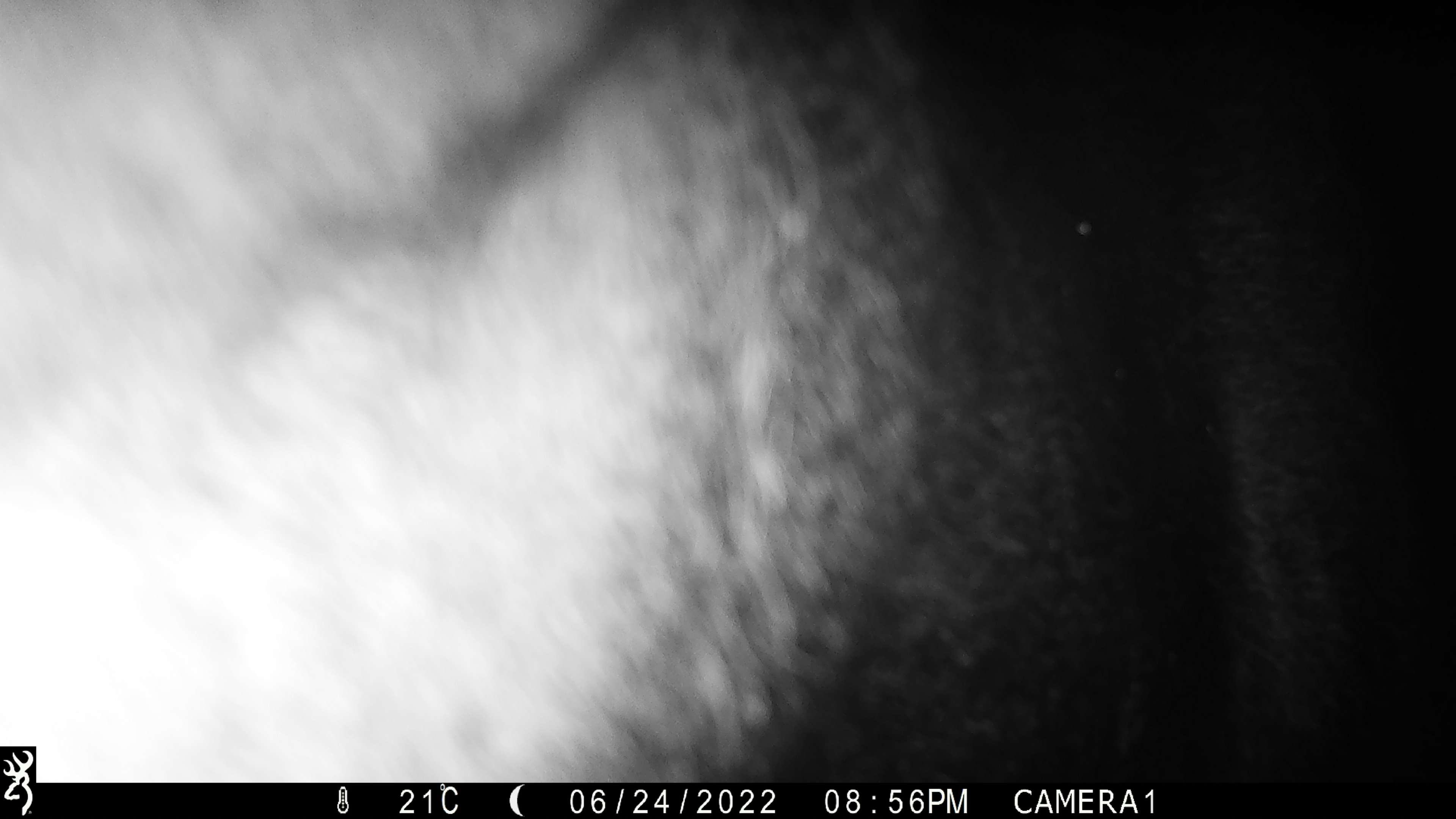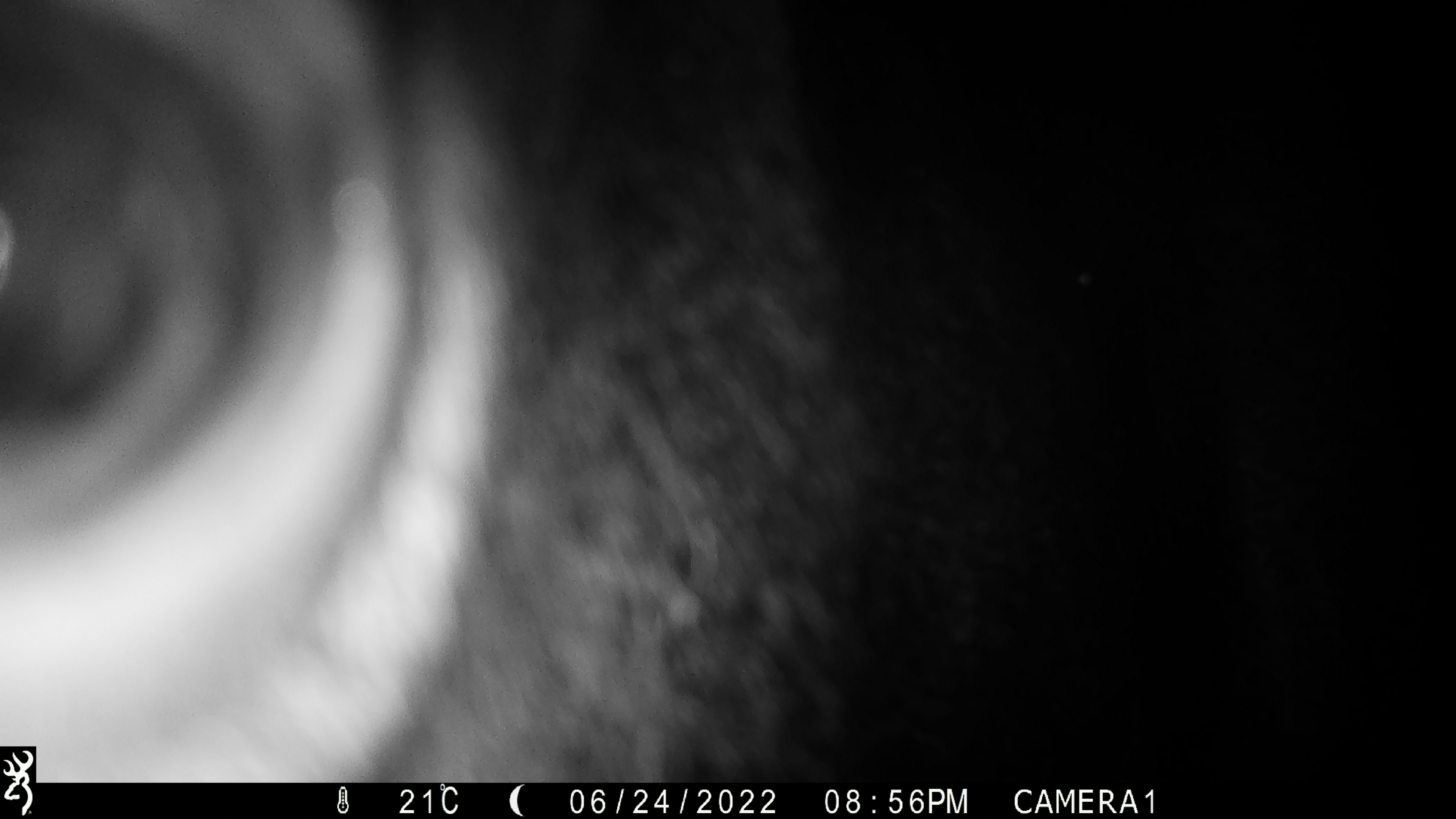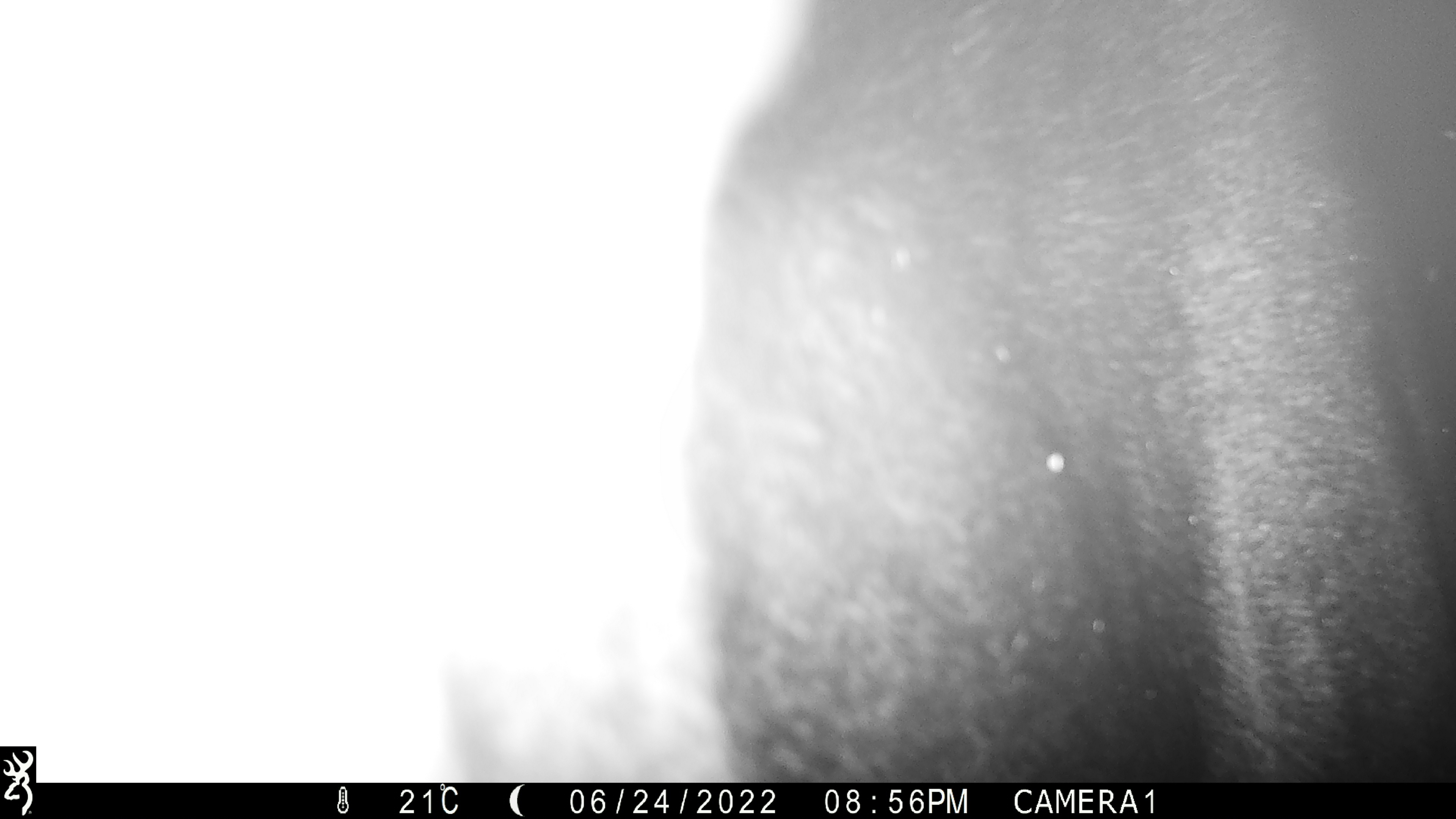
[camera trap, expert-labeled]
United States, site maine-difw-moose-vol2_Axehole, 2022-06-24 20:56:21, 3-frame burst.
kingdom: Animalia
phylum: Chordata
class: Mammalia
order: Artiodactyla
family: Cervidae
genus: Alces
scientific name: Alces alces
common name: moose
Moose (Alces alces).